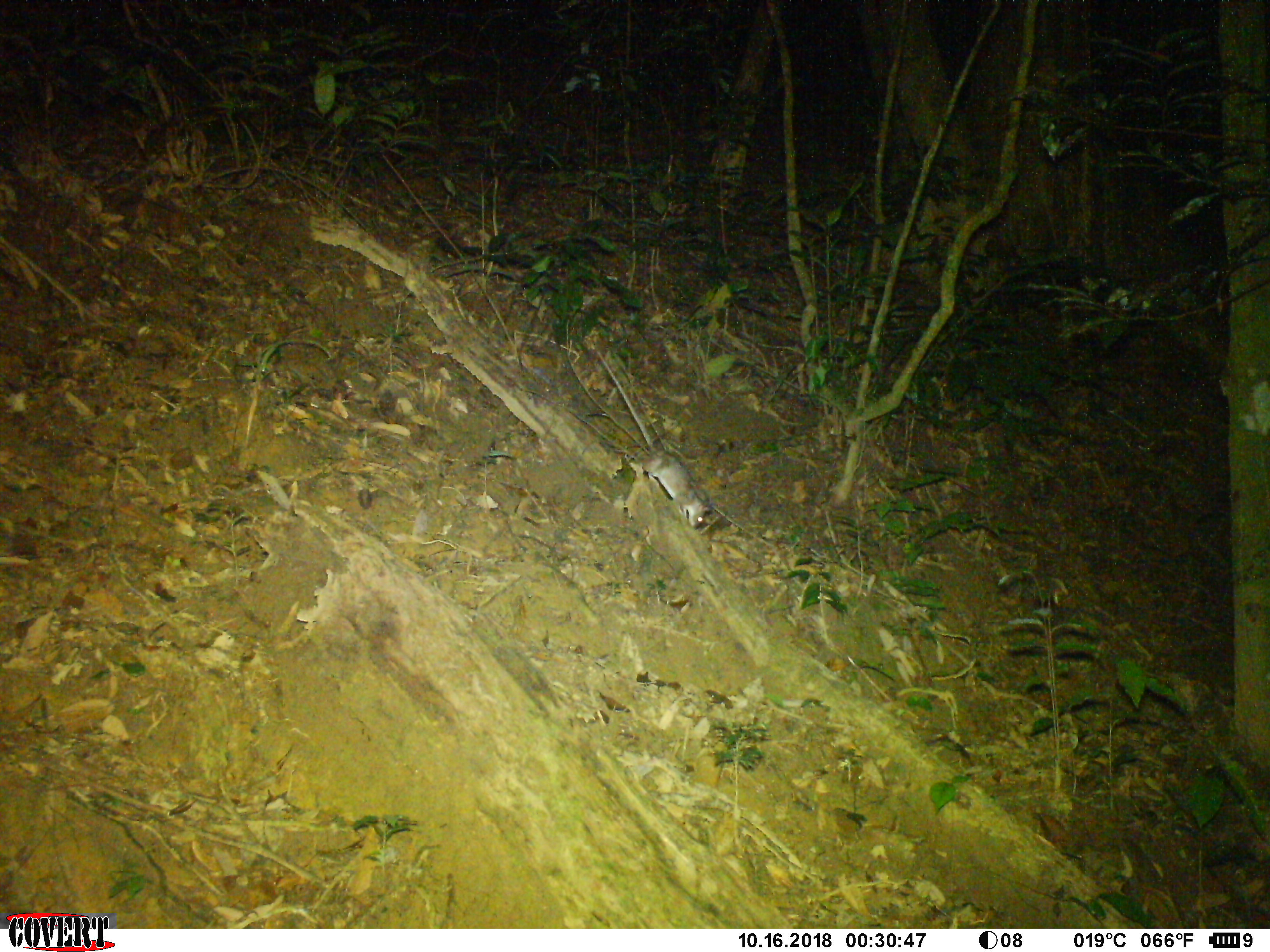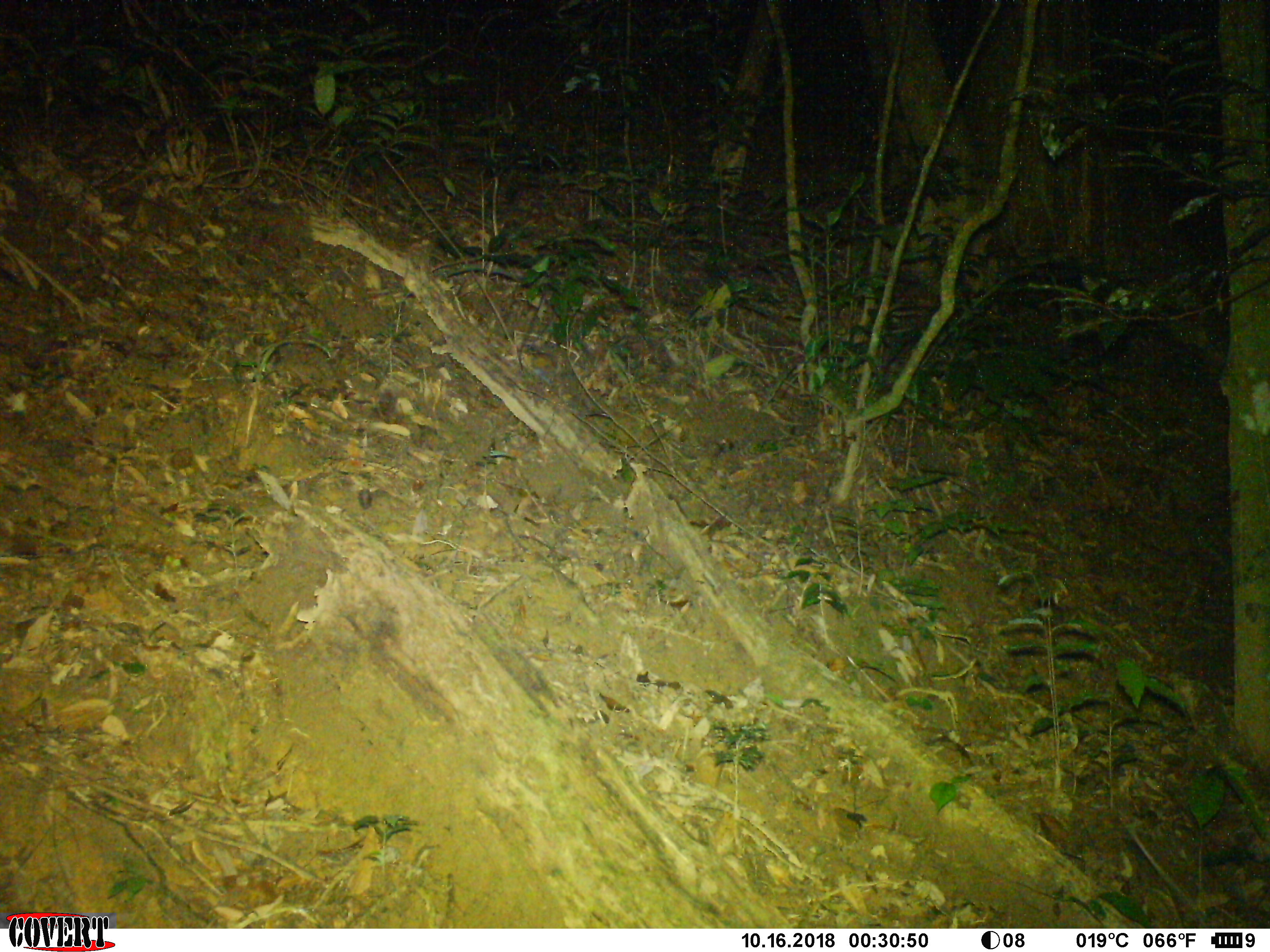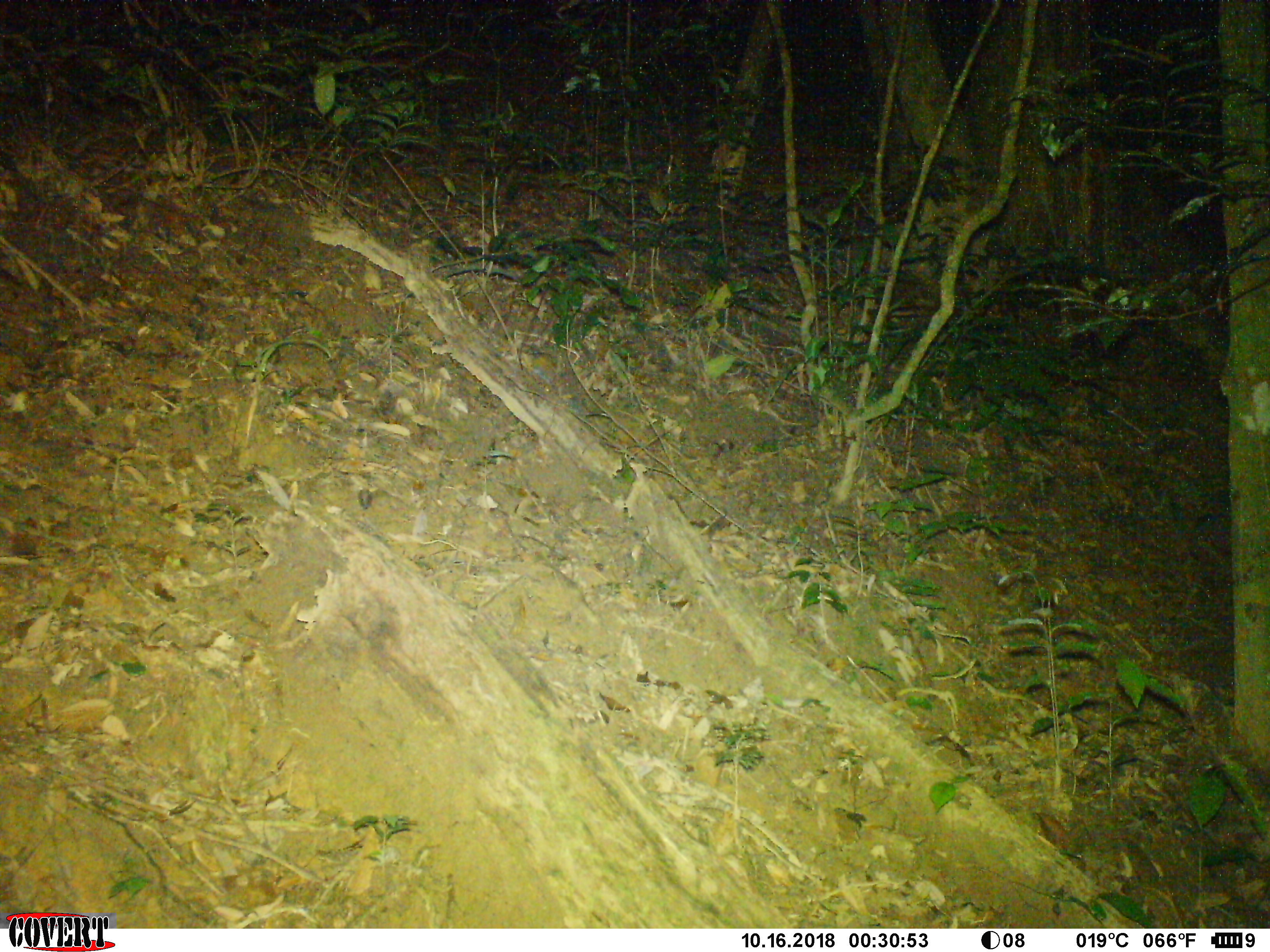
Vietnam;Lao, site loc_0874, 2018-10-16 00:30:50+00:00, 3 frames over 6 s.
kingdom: Animalia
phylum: Chordata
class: Mammalia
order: Rodentia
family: Muridae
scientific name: Muridae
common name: old-world mice and rats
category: unidentified murid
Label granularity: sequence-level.